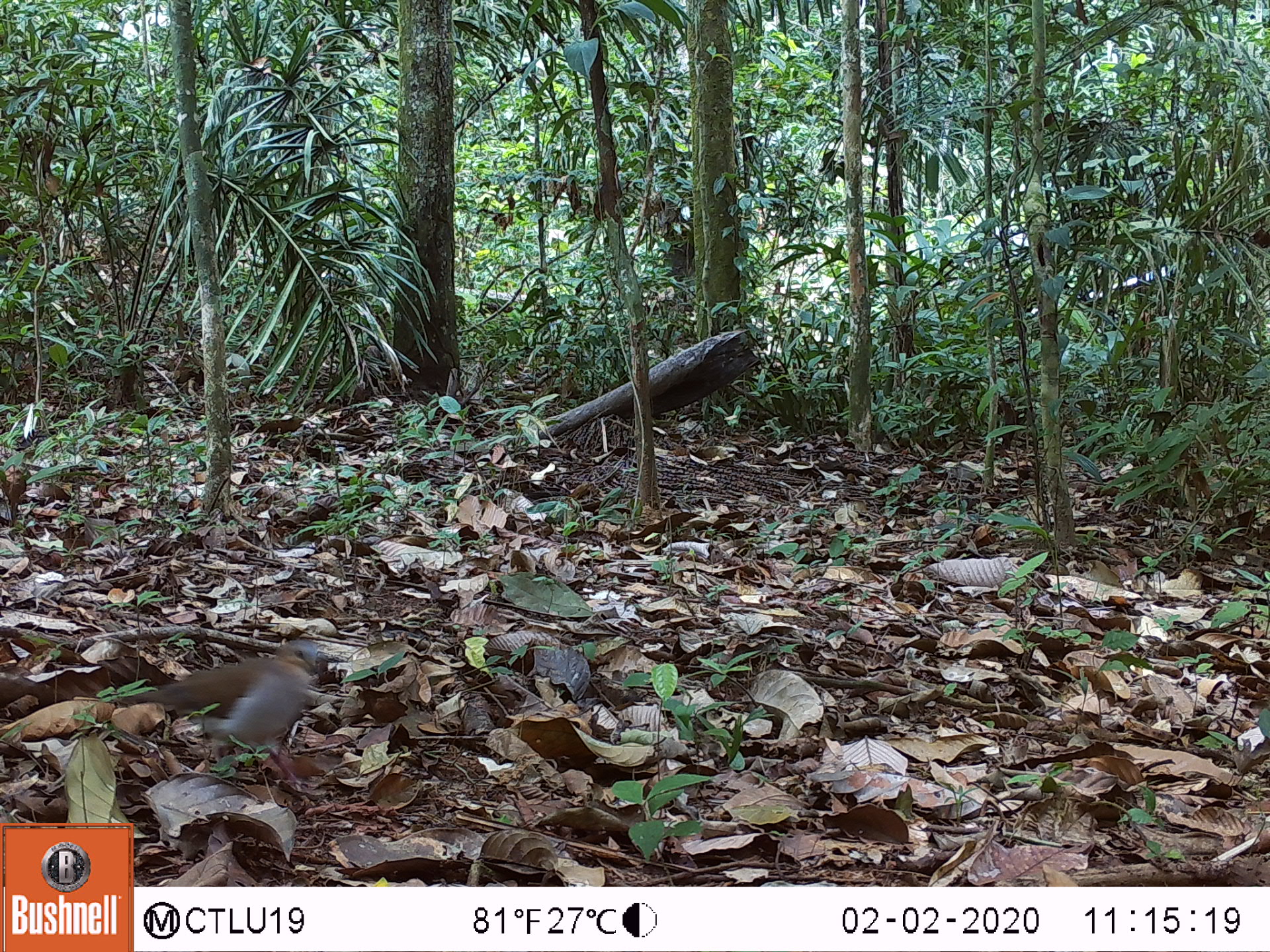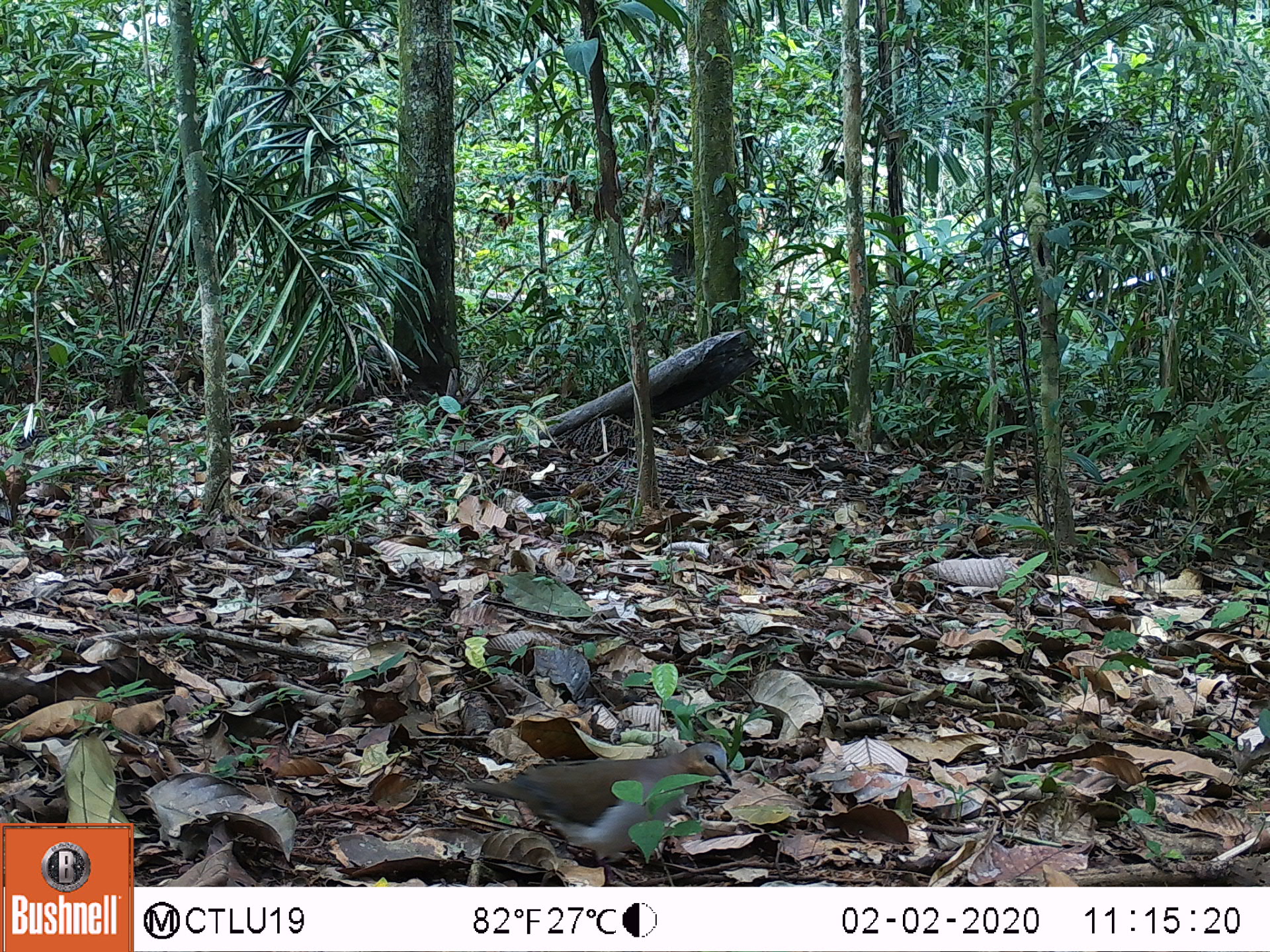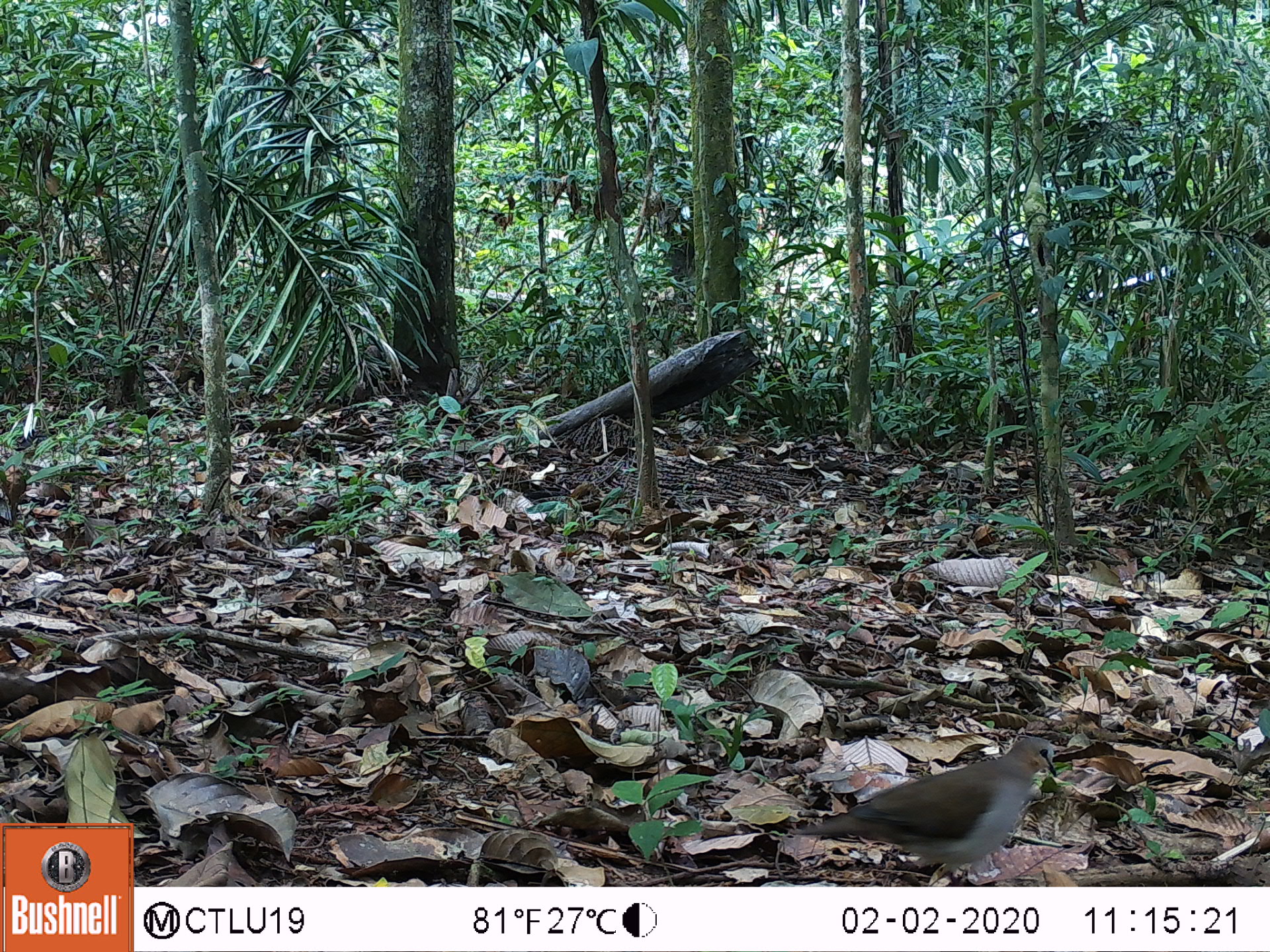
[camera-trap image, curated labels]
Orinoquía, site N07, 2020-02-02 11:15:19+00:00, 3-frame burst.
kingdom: Animalia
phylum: Chordata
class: Aves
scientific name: Aves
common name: bird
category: unknown bird